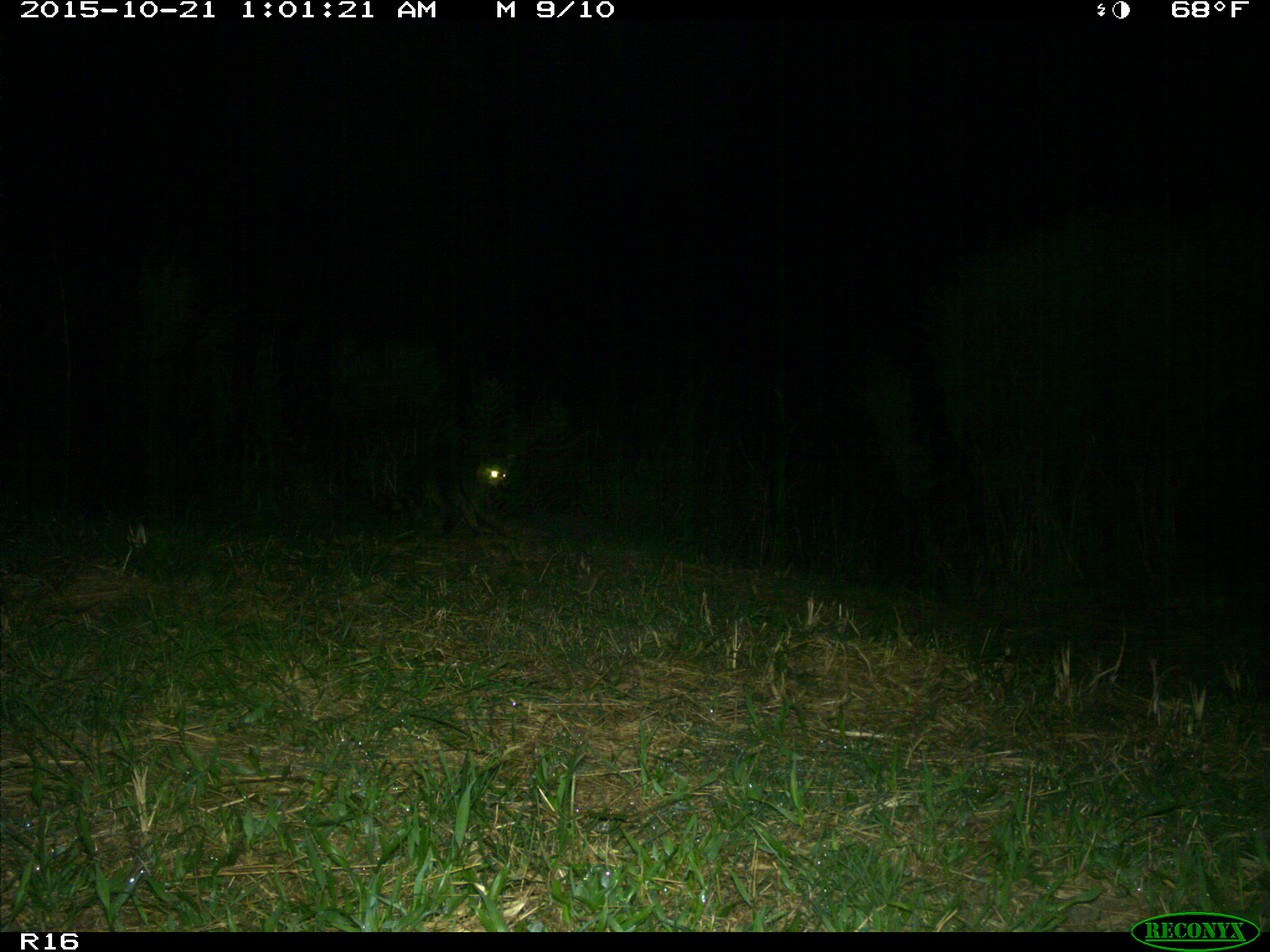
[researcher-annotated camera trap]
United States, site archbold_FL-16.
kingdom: Animalia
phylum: Chordata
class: Mammalia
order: Carnivora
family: Procyonidae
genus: Procyon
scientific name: Procyon lotor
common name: common raccoon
Procyon lotor (common raccoon).